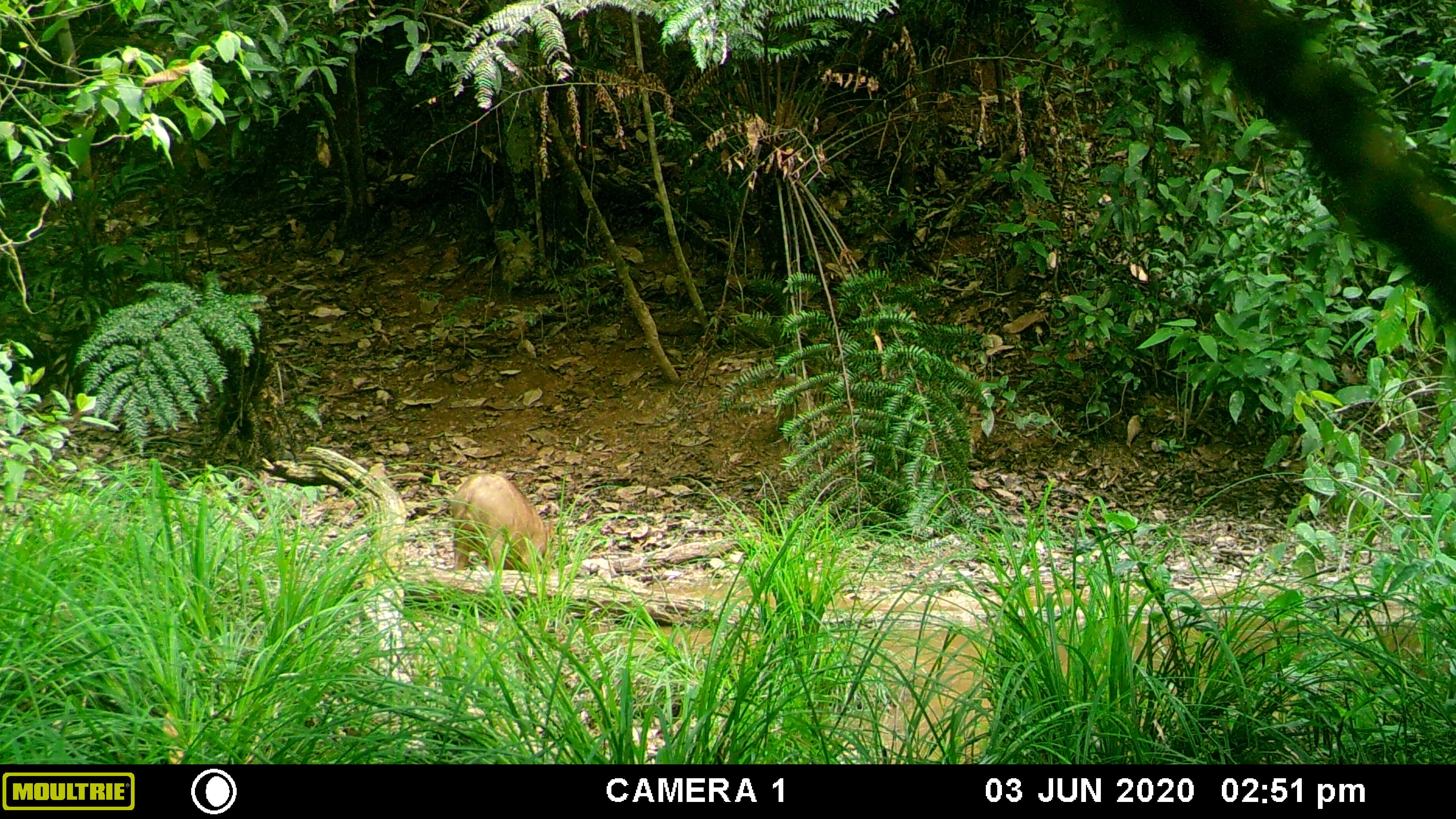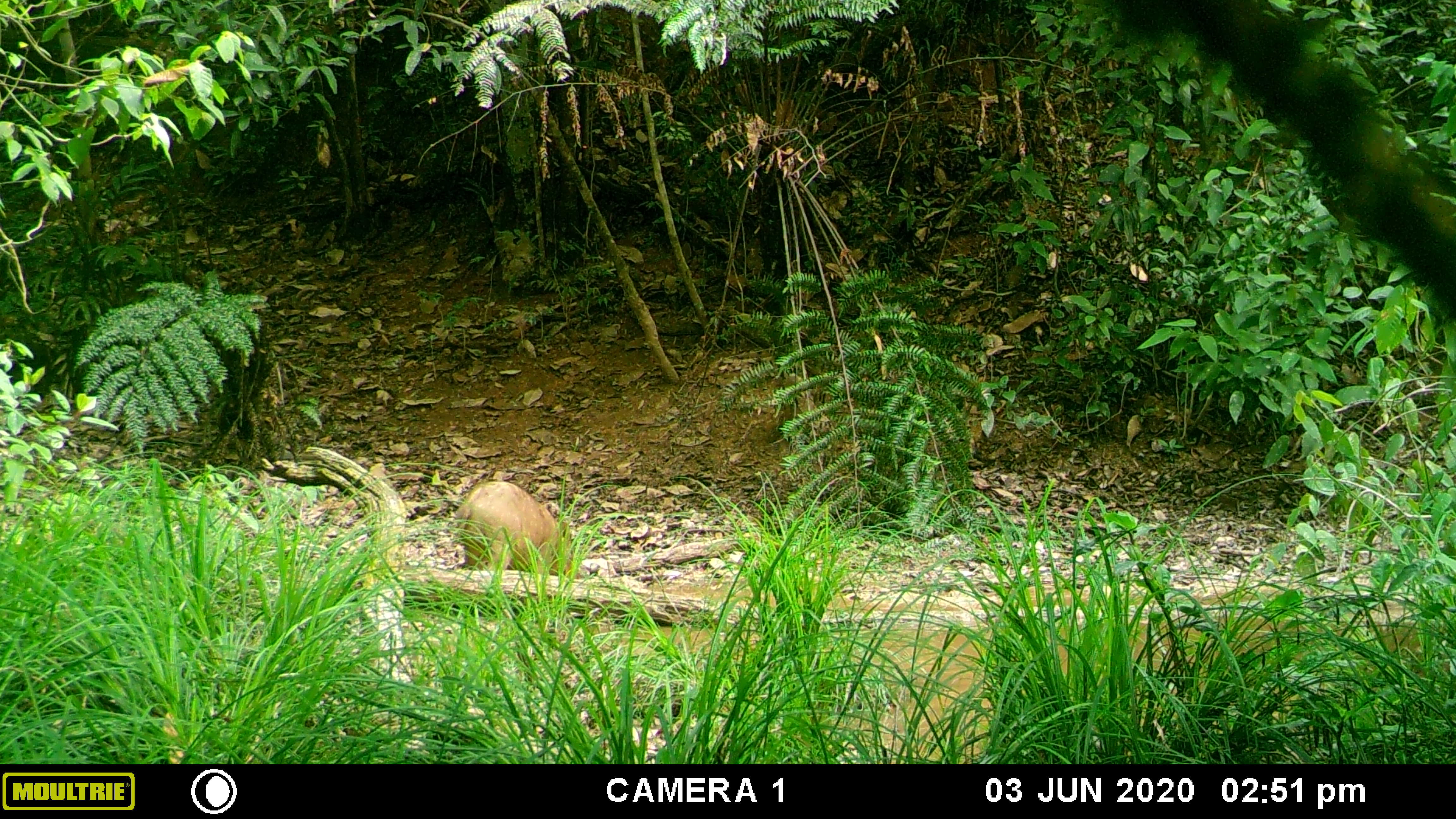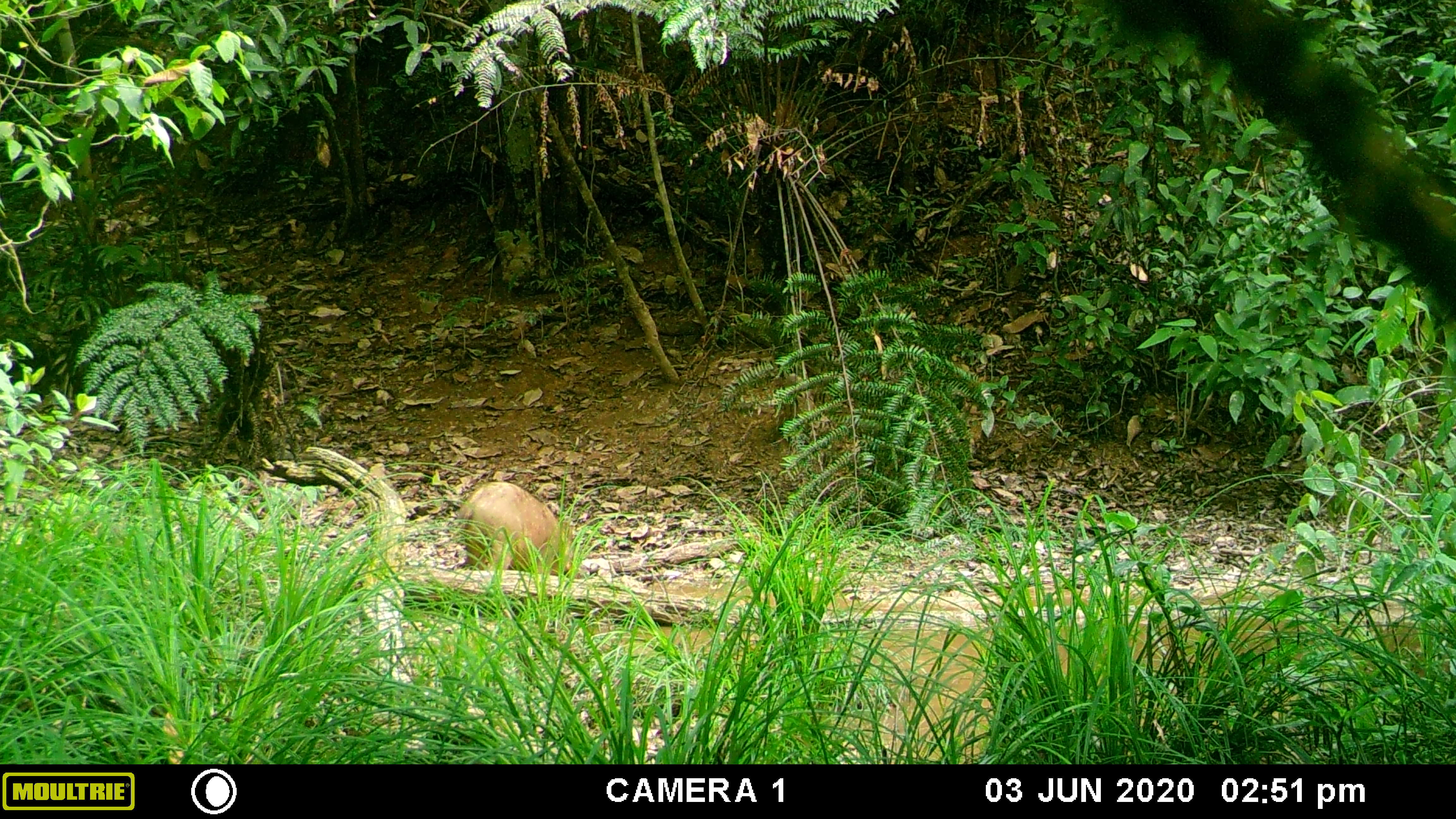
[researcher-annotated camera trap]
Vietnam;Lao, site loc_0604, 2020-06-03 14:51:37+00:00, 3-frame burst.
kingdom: Animalia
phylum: Chordata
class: Mammalia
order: Artiodactyla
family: Suidae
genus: Sus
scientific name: Sus scrofa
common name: eurasian wild pig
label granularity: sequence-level